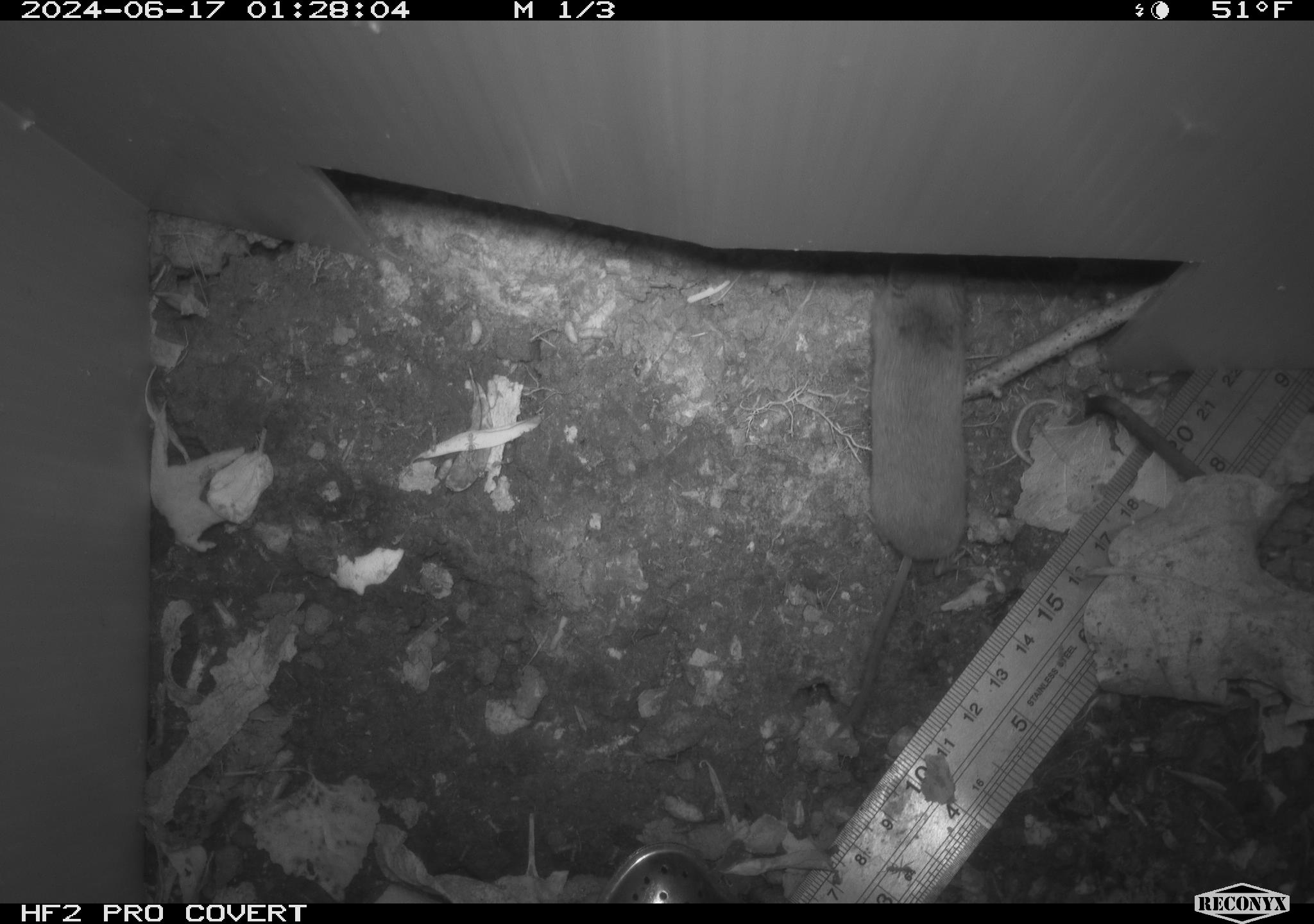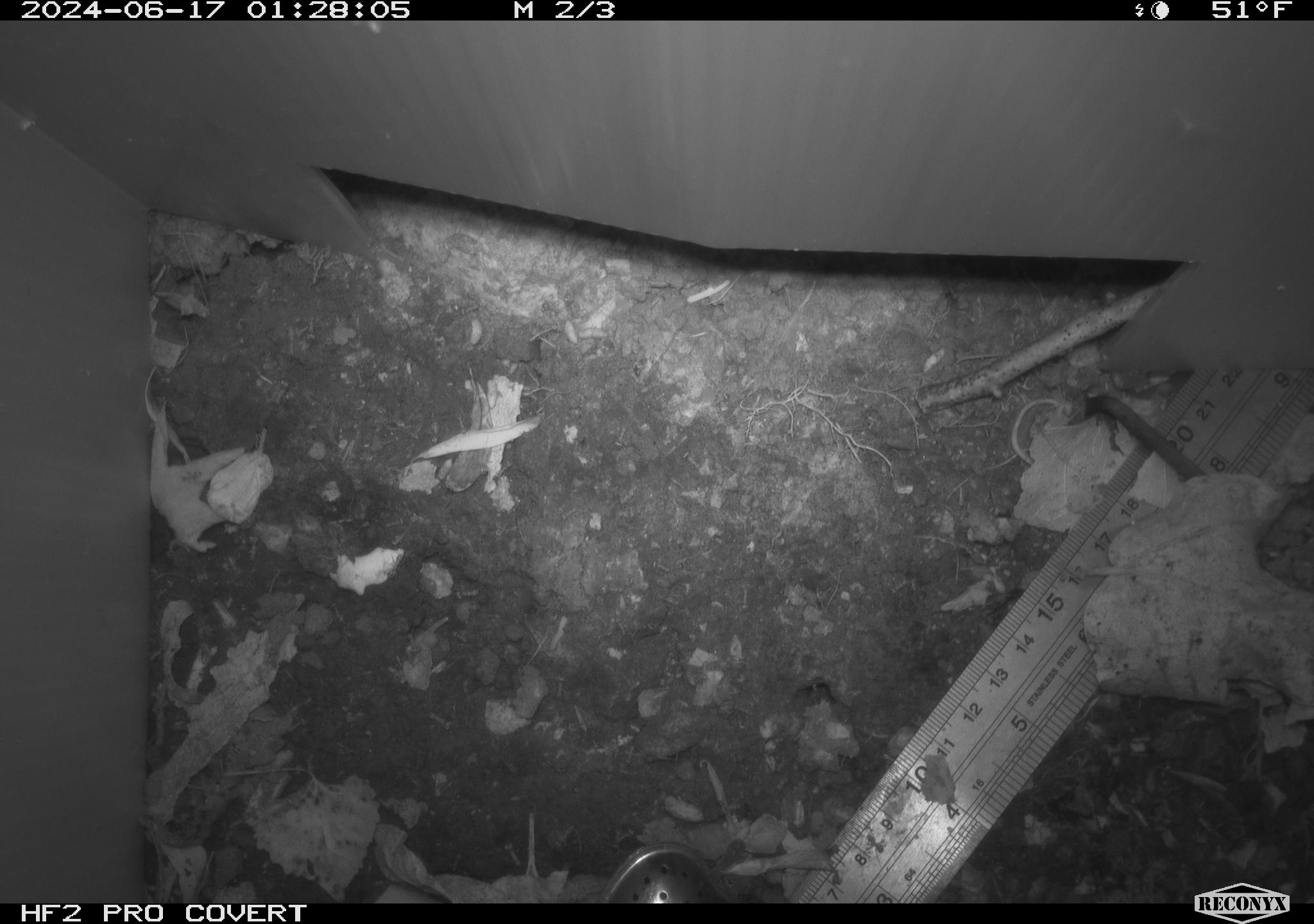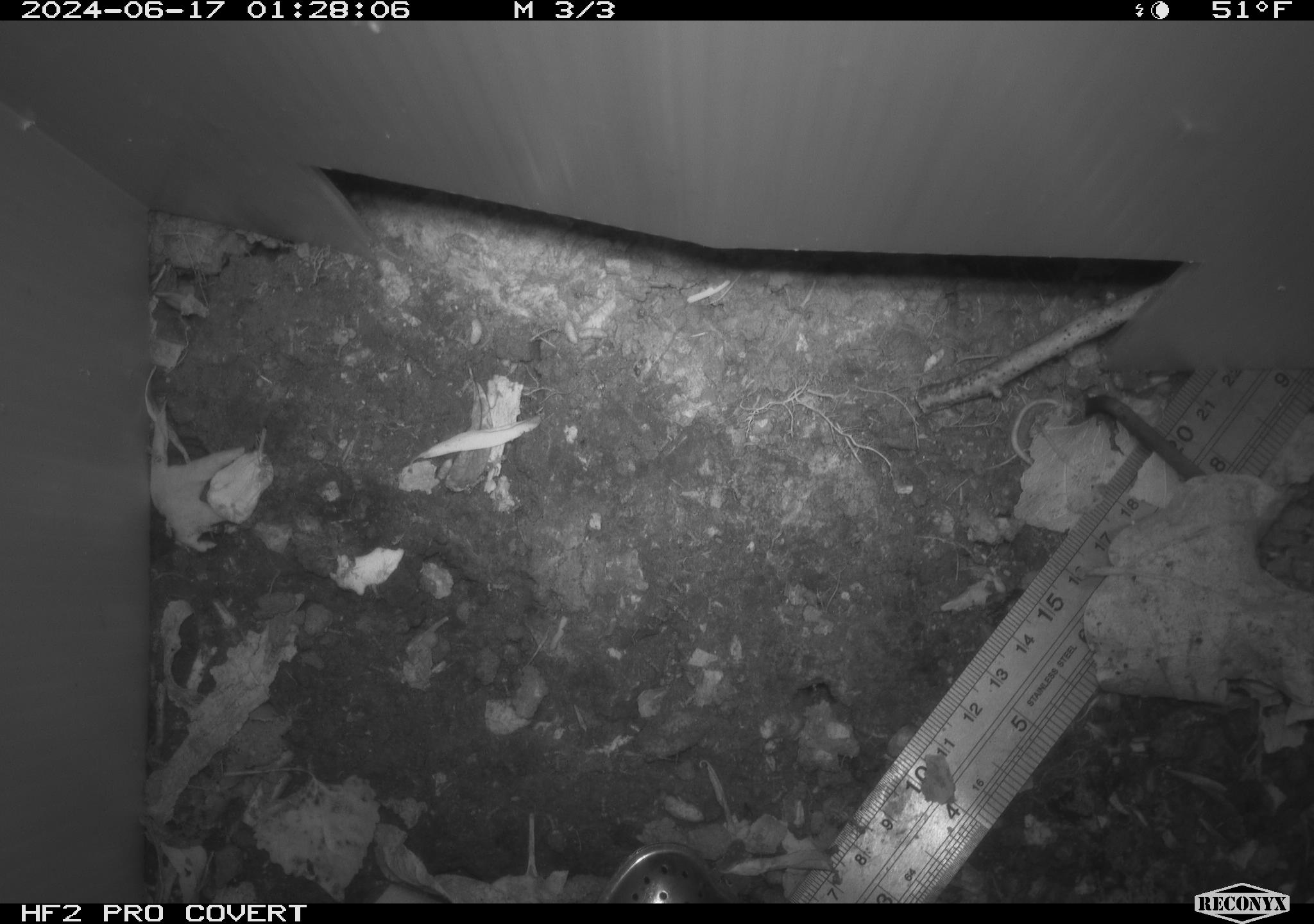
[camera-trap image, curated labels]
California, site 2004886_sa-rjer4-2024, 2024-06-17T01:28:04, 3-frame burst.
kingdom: Animalia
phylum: Chordata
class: Mammalia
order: Rodentia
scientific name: Rodentia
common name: mouse species